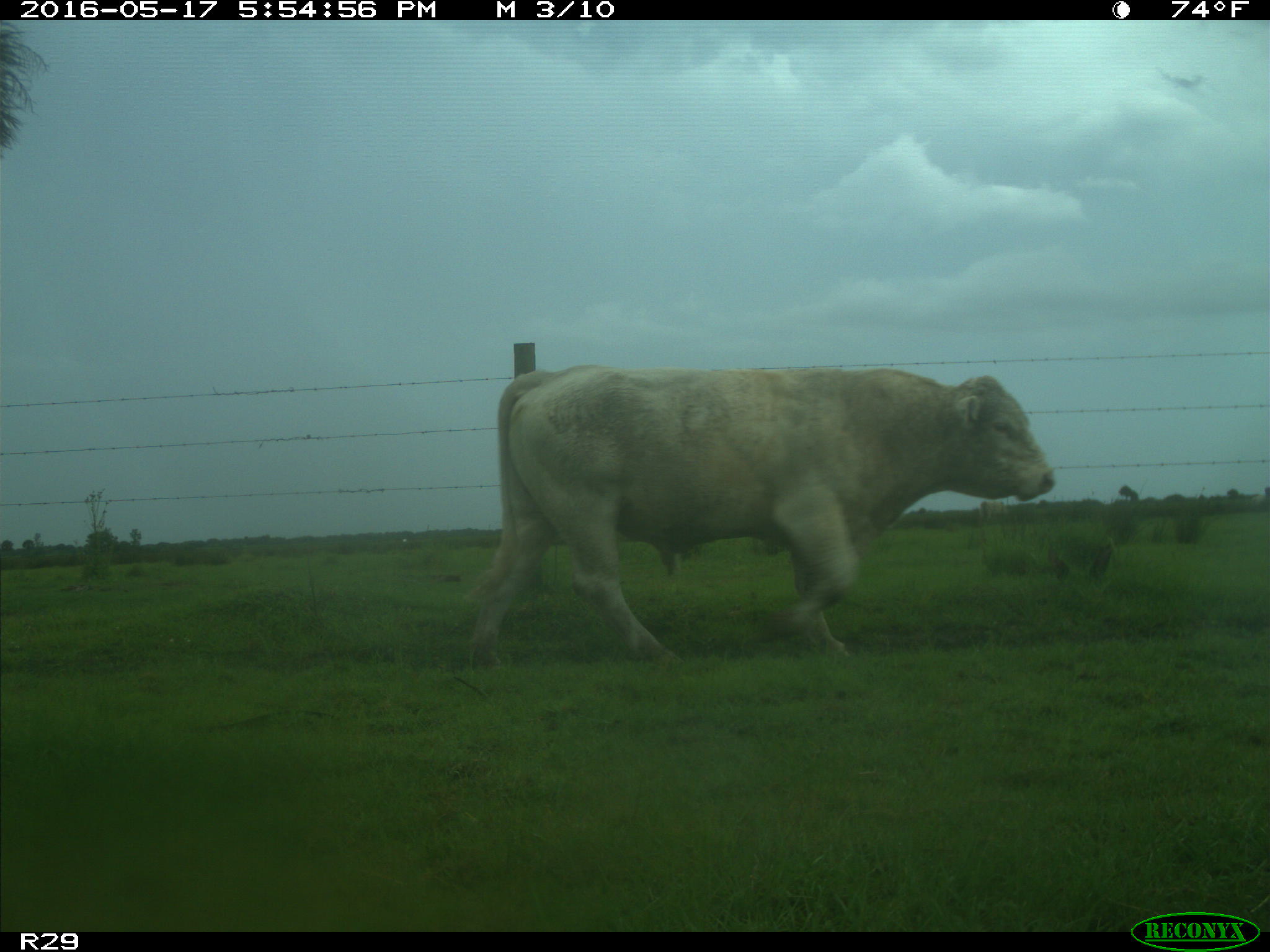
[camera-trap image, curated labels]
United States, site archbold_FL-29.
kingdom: Animalia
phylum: Chordata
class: Mammalia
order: Artiodactyla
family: Bovidae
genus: Bos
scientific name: Bos taurus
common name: domestic cow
Bos taurus (domestic cow).